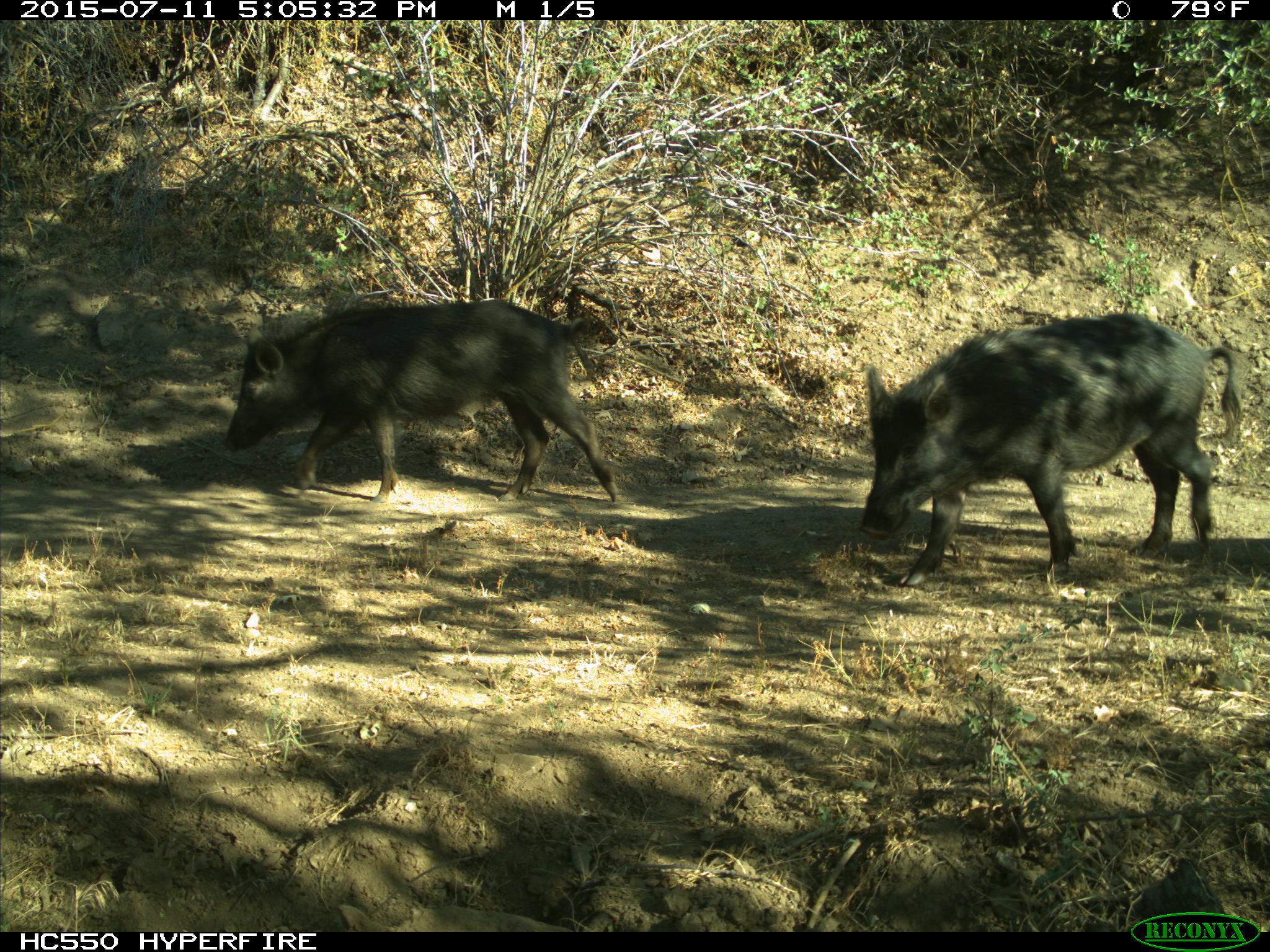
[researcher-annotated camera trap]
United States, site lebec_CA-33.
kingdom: Animalia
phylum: Chordata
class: Mammalia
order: Artiodactyla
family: Suidae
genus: Sus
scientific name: Sus scrofa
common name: wild boar